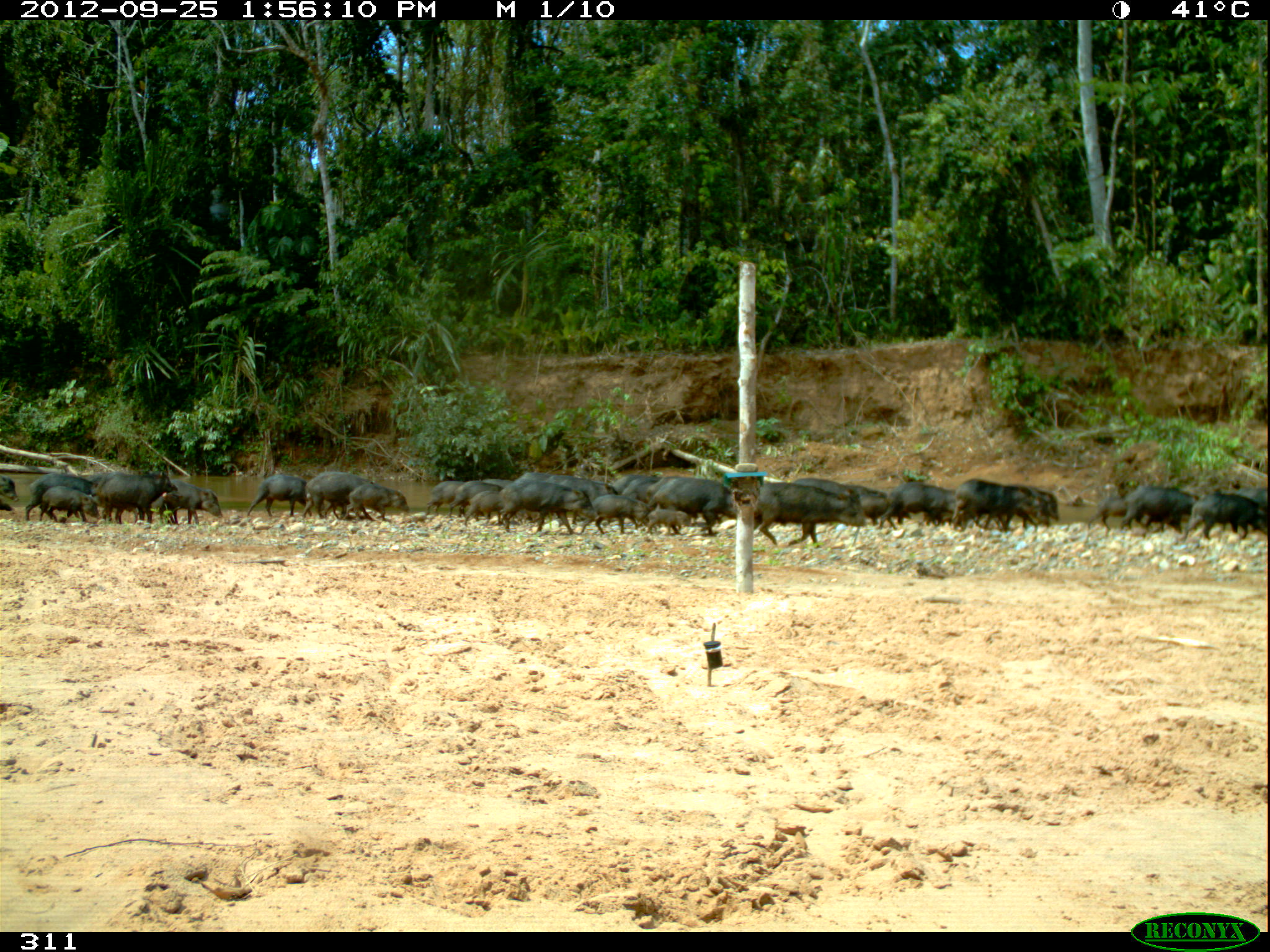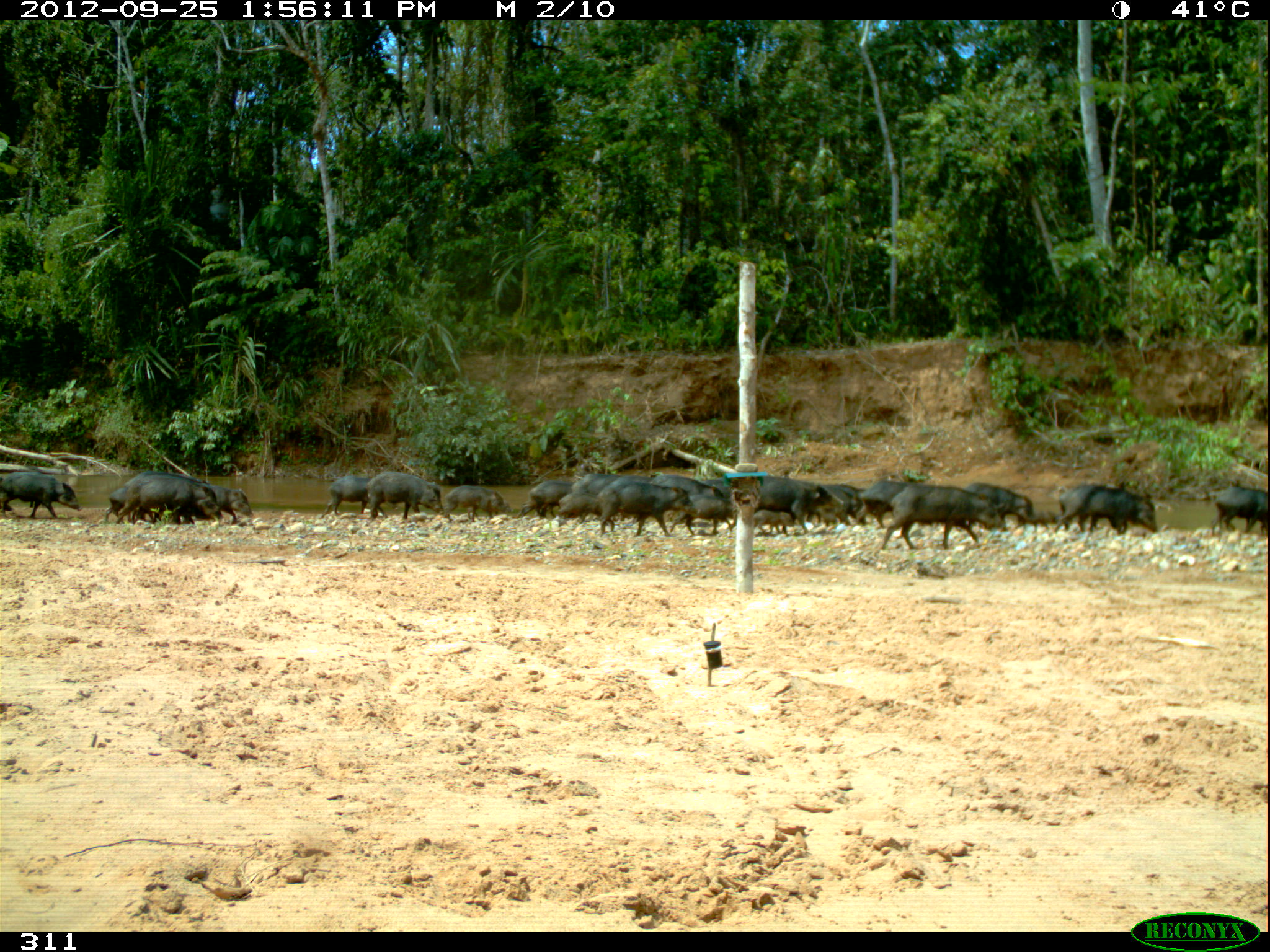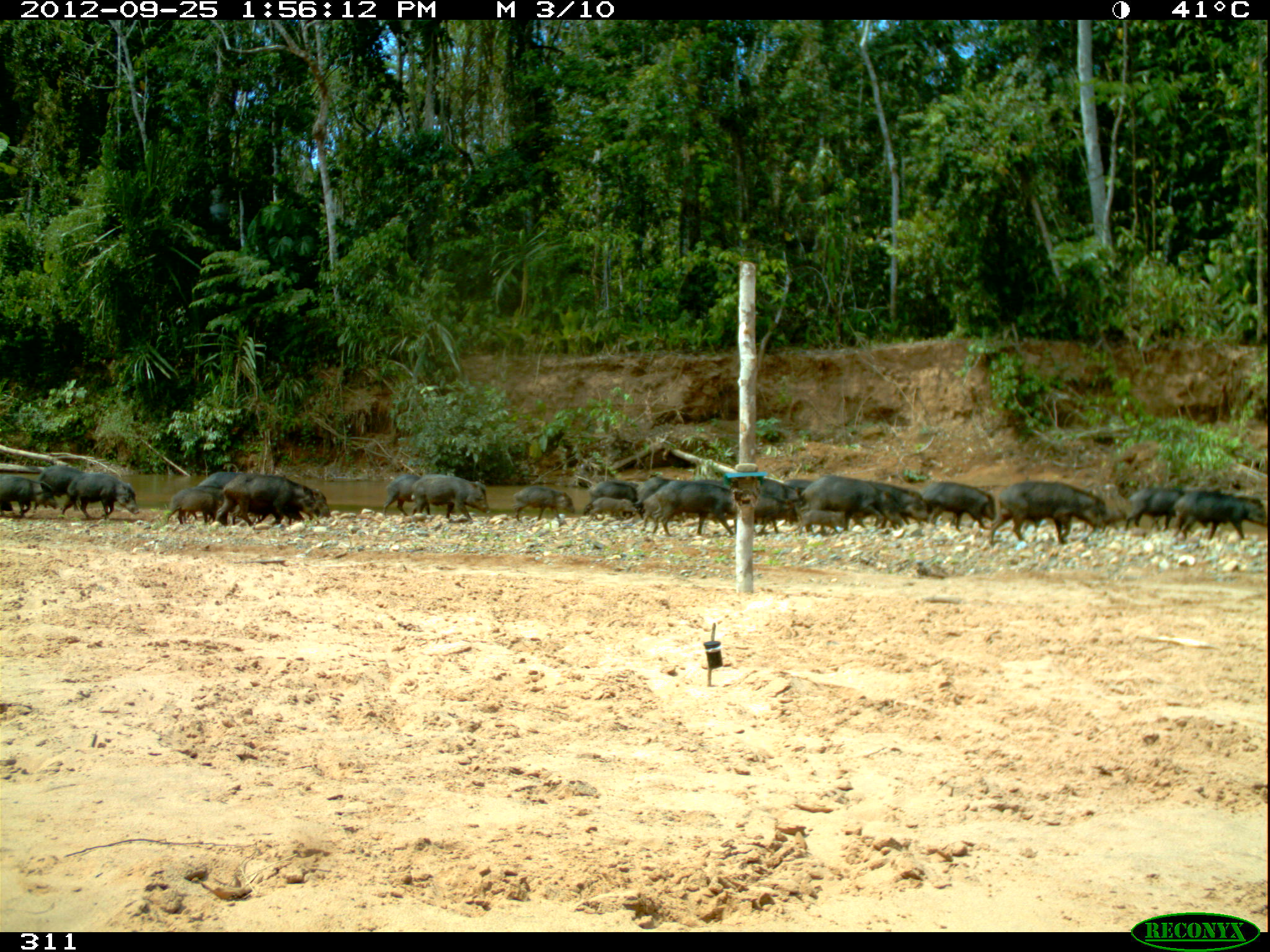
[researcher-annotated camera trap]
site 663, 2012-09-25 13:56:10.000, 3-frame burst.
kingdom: Animalia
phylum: Chordata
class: Mammalia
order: Artiodactyla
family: Tayassuidae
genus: Tayassu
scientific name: Tayassu pecari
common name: white-lipped peccary